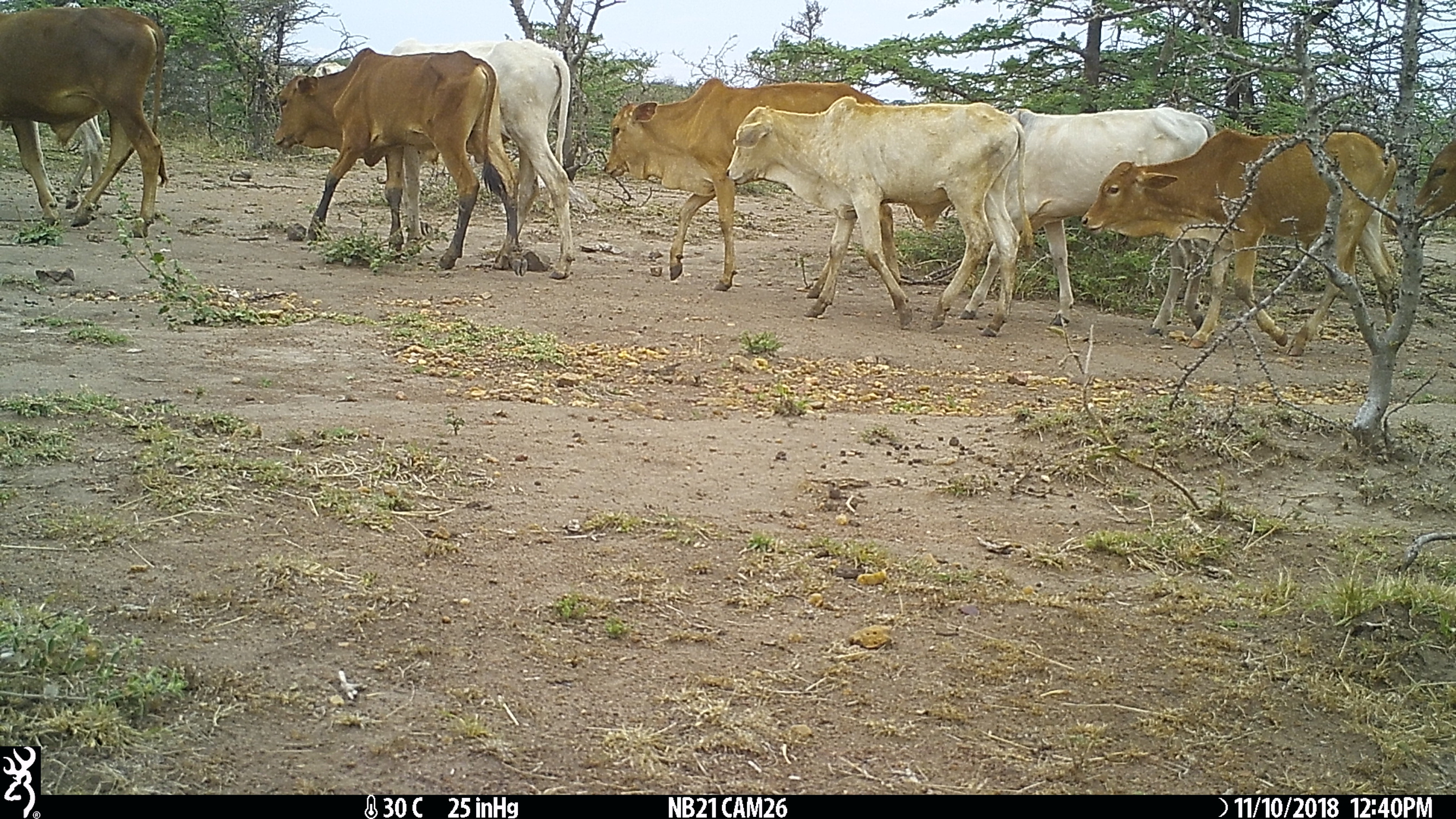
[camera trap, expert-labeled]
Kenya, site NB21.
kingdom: Animalia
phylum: Chordata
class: Mammalia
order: Artiodactyla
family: Bovidae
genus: Bos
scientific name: Bos taurus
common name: cattle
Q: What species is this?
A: Cattle (Bos taurus).